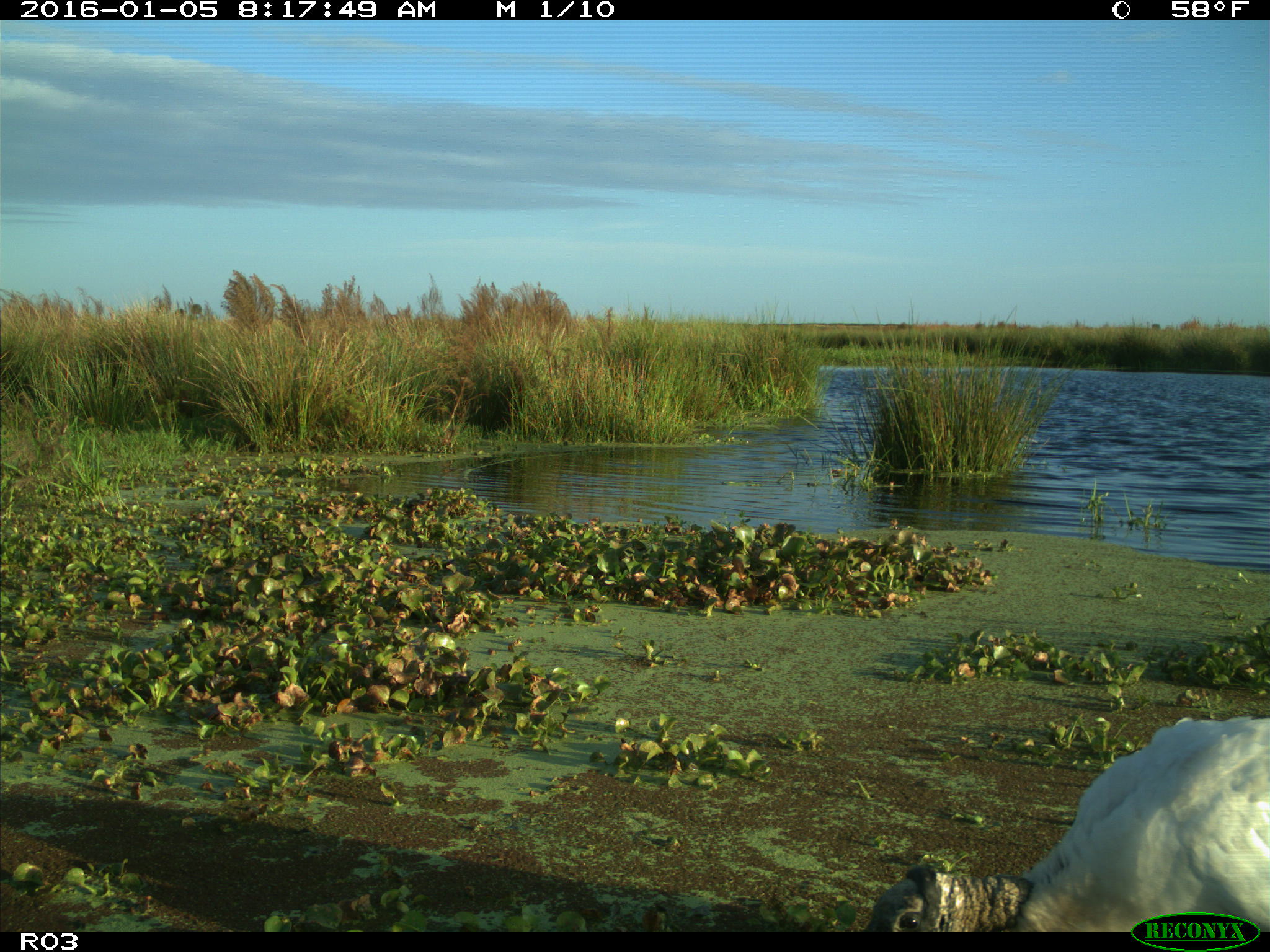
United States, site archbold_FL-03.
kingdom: Animalia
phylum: Chordata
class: Aves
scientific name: Aves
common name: birds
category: unidentified bird